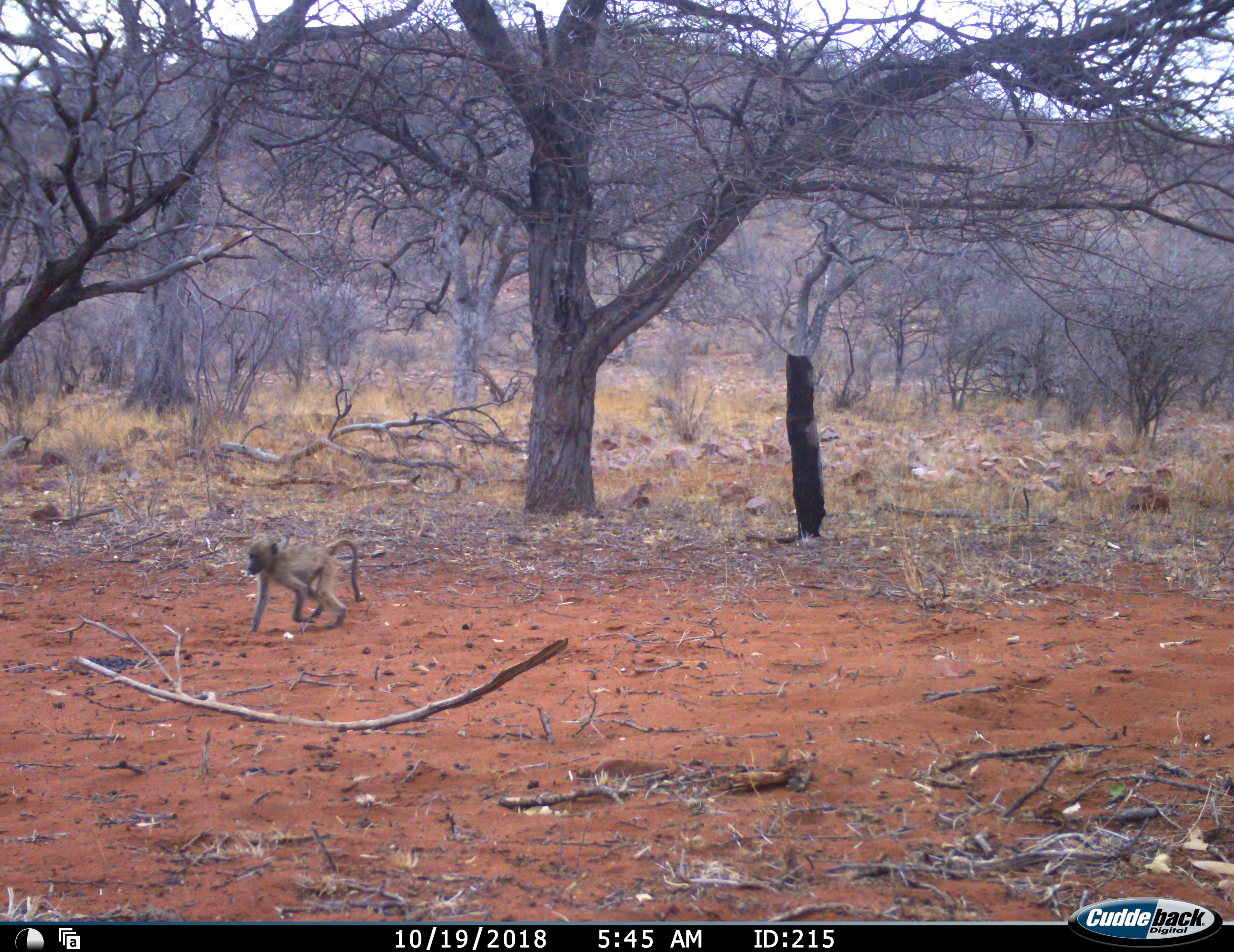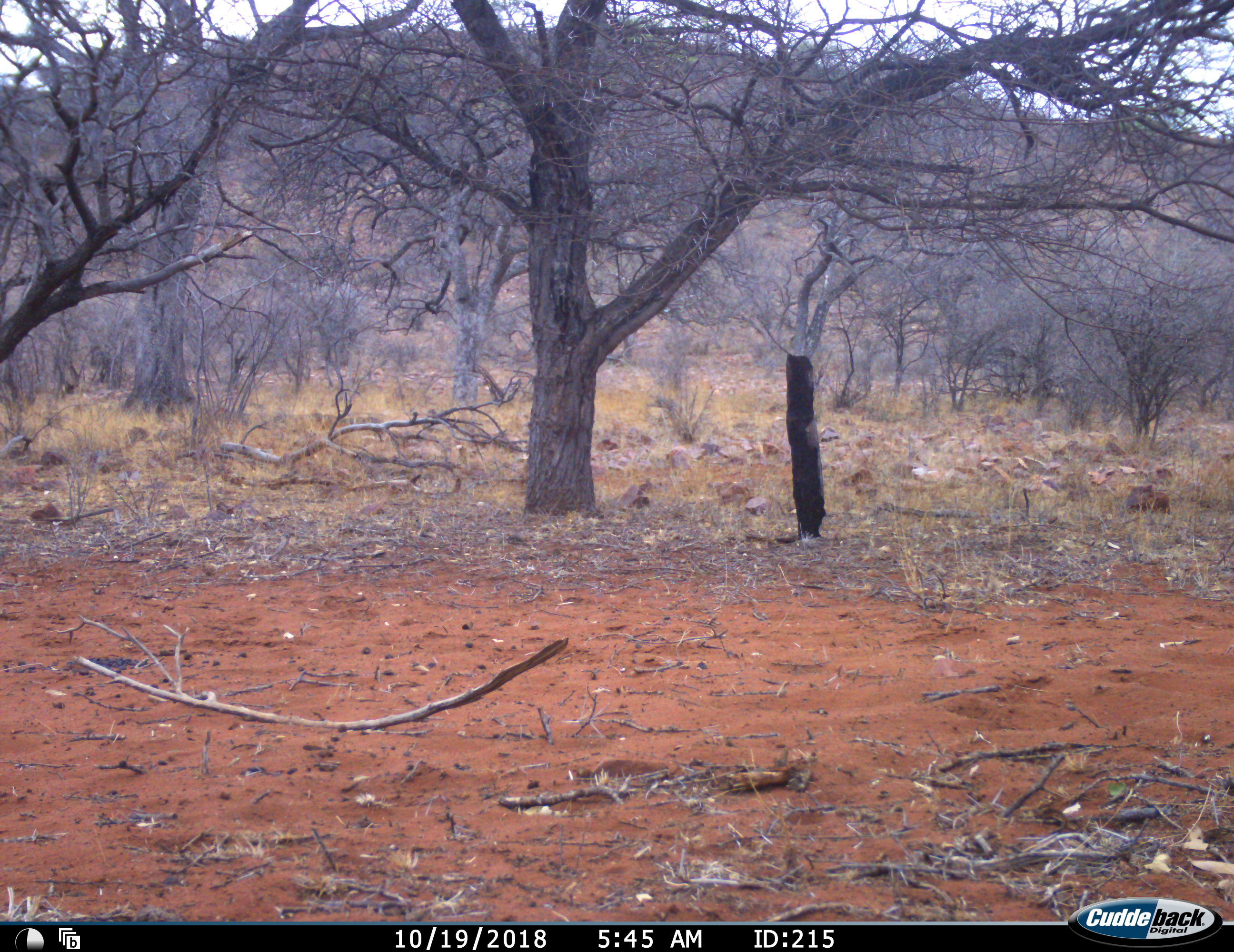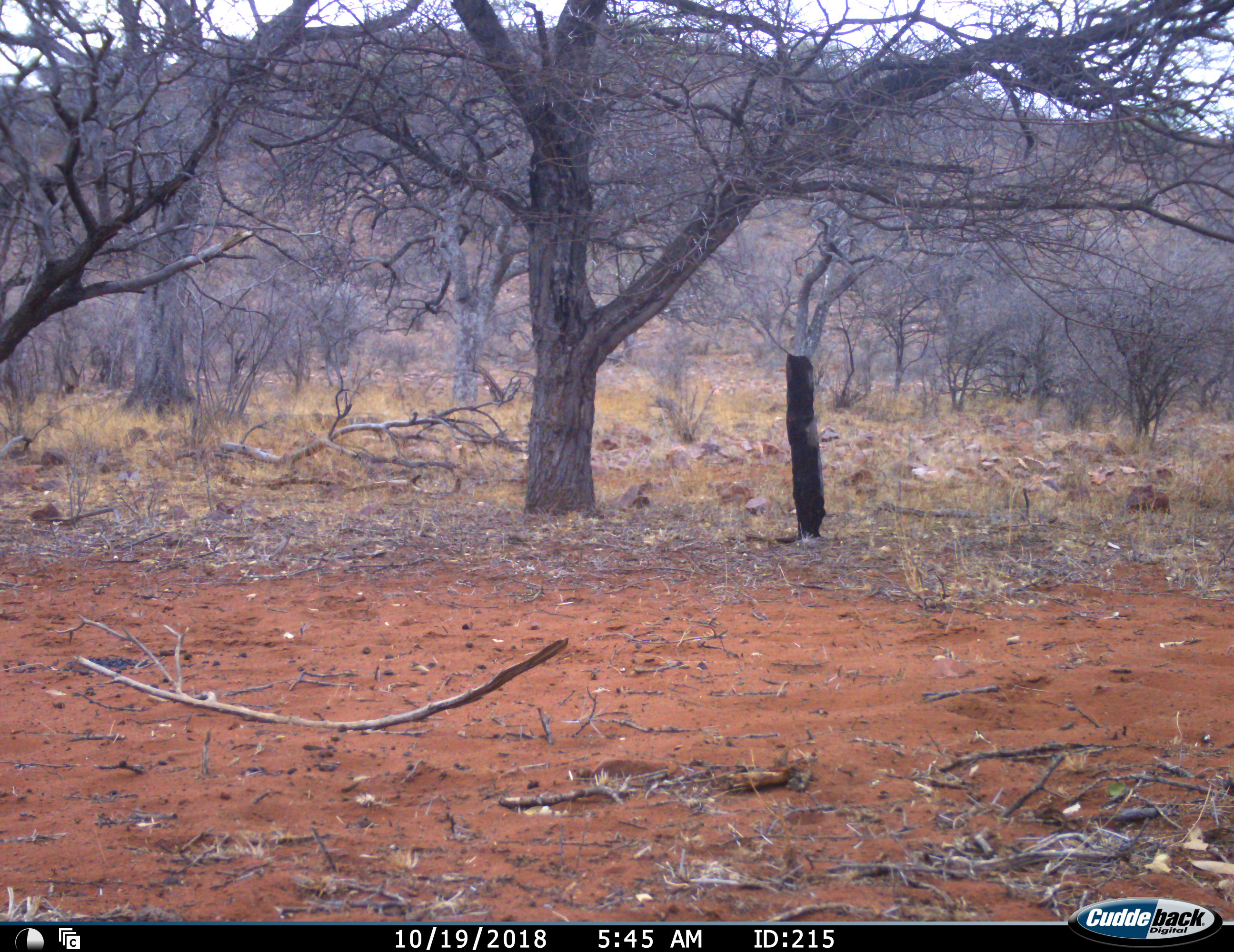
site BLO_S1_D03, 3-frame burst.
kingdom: Animalia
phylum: Chordata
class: Mammalia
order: Primates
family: Cercopithecidae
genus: Papio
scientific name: Papio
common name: baboon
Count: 1.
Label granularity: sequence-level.